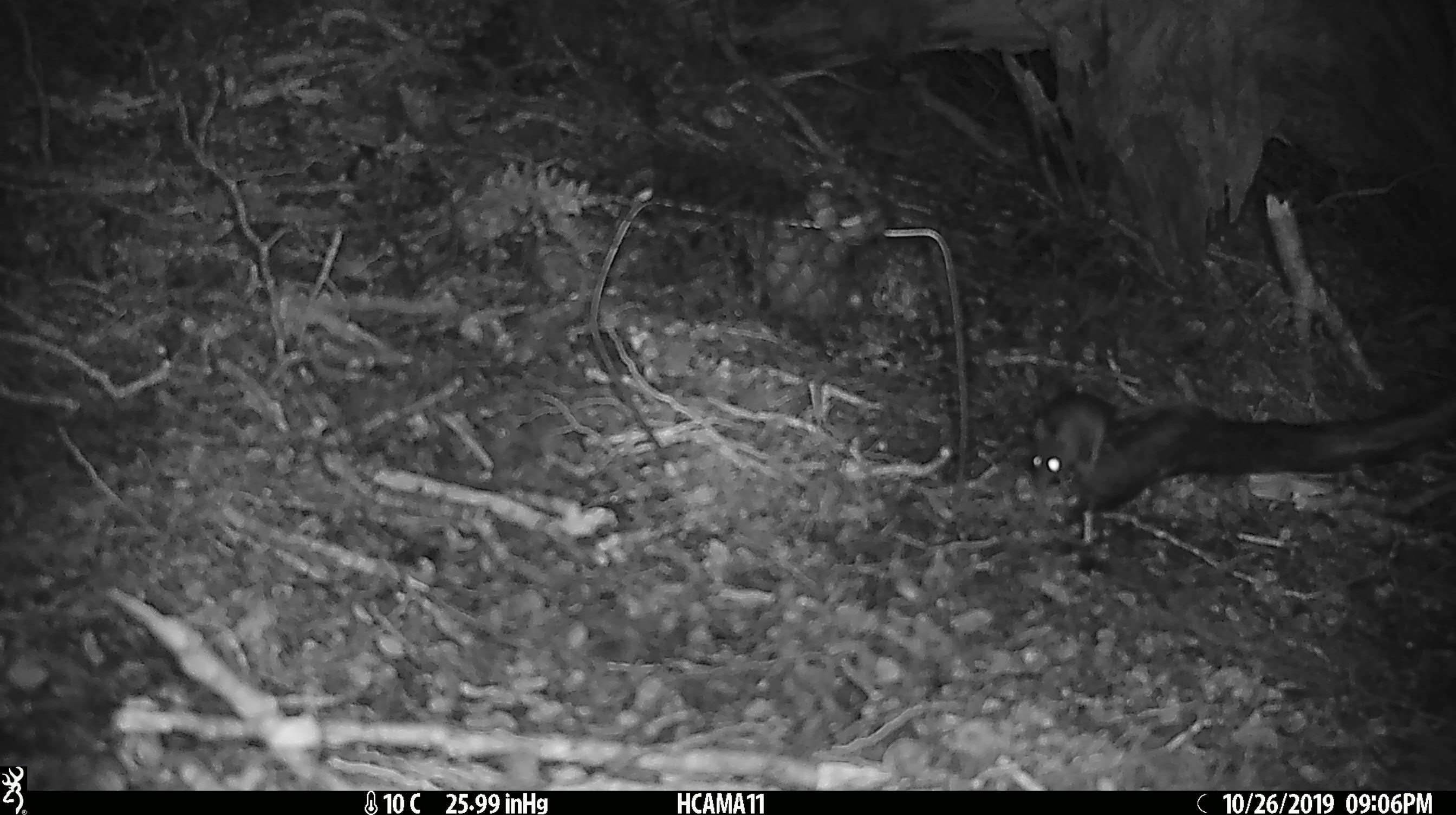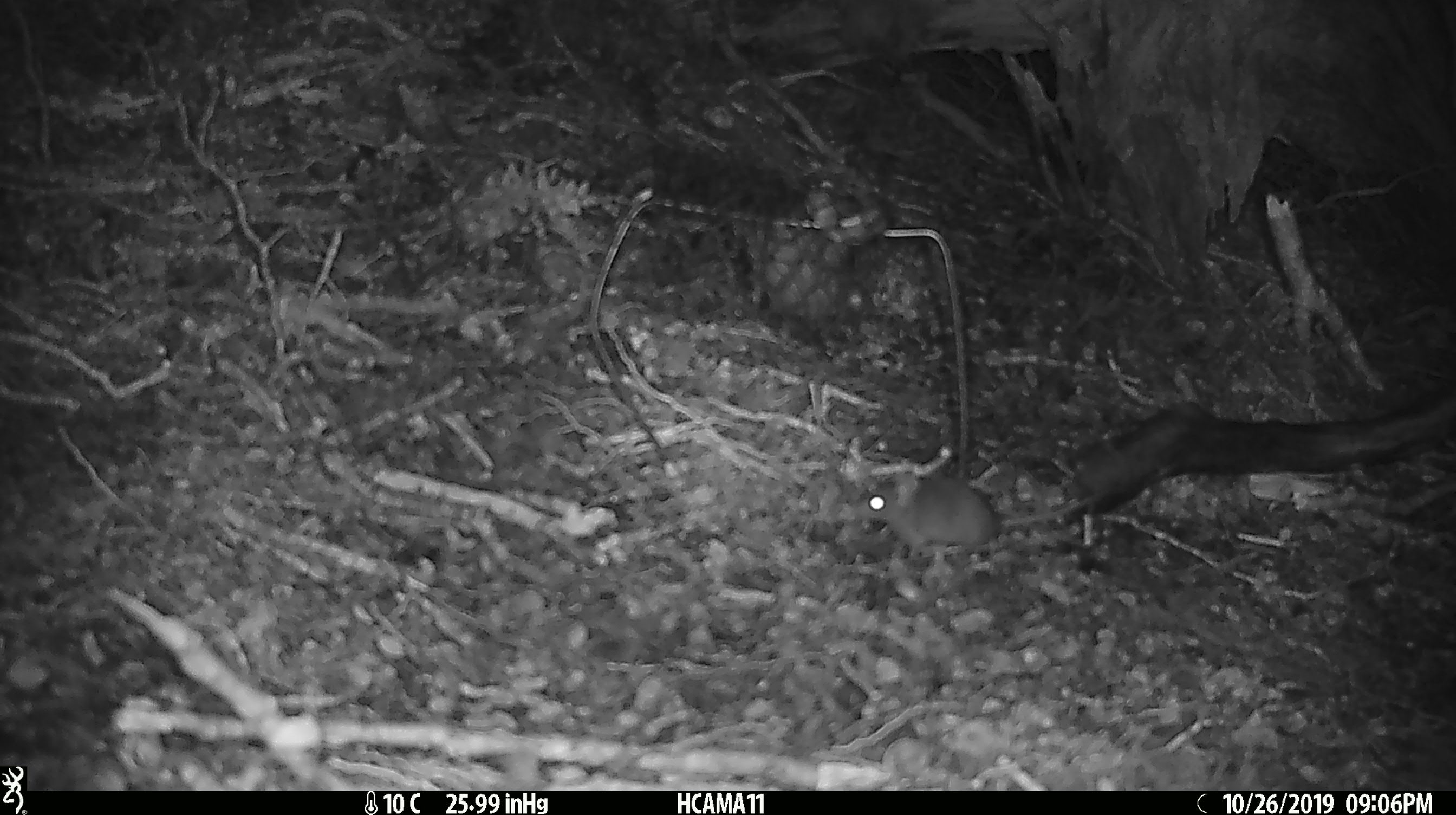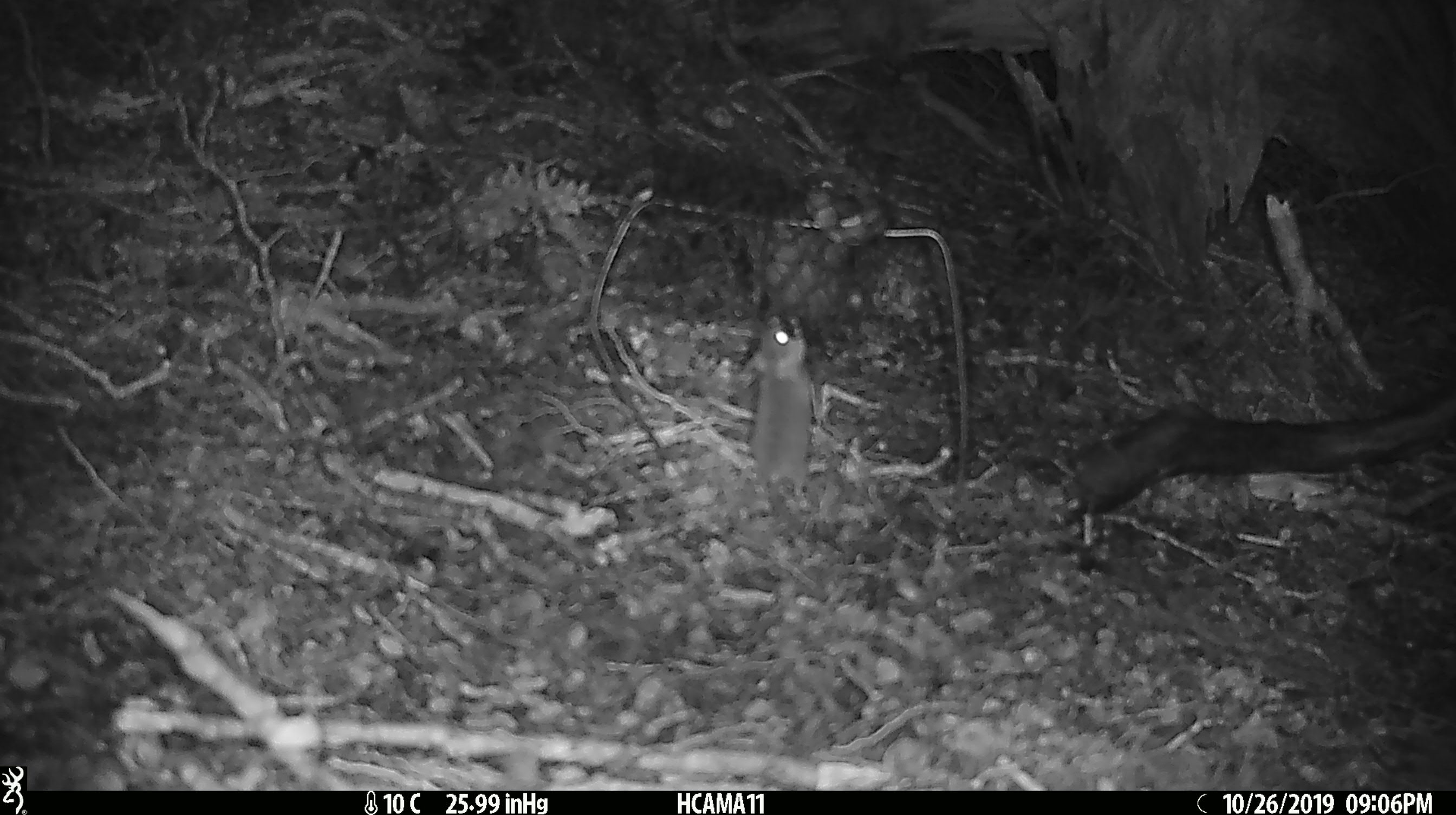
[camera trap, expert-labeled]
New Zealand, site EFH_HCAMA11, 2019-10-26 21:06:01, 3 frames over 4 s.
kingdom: Animalia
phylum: Chordata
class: Mammalia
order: Rodentia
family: Muridae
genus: Mus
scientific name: Mus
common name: mouse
Mouse (Mus).